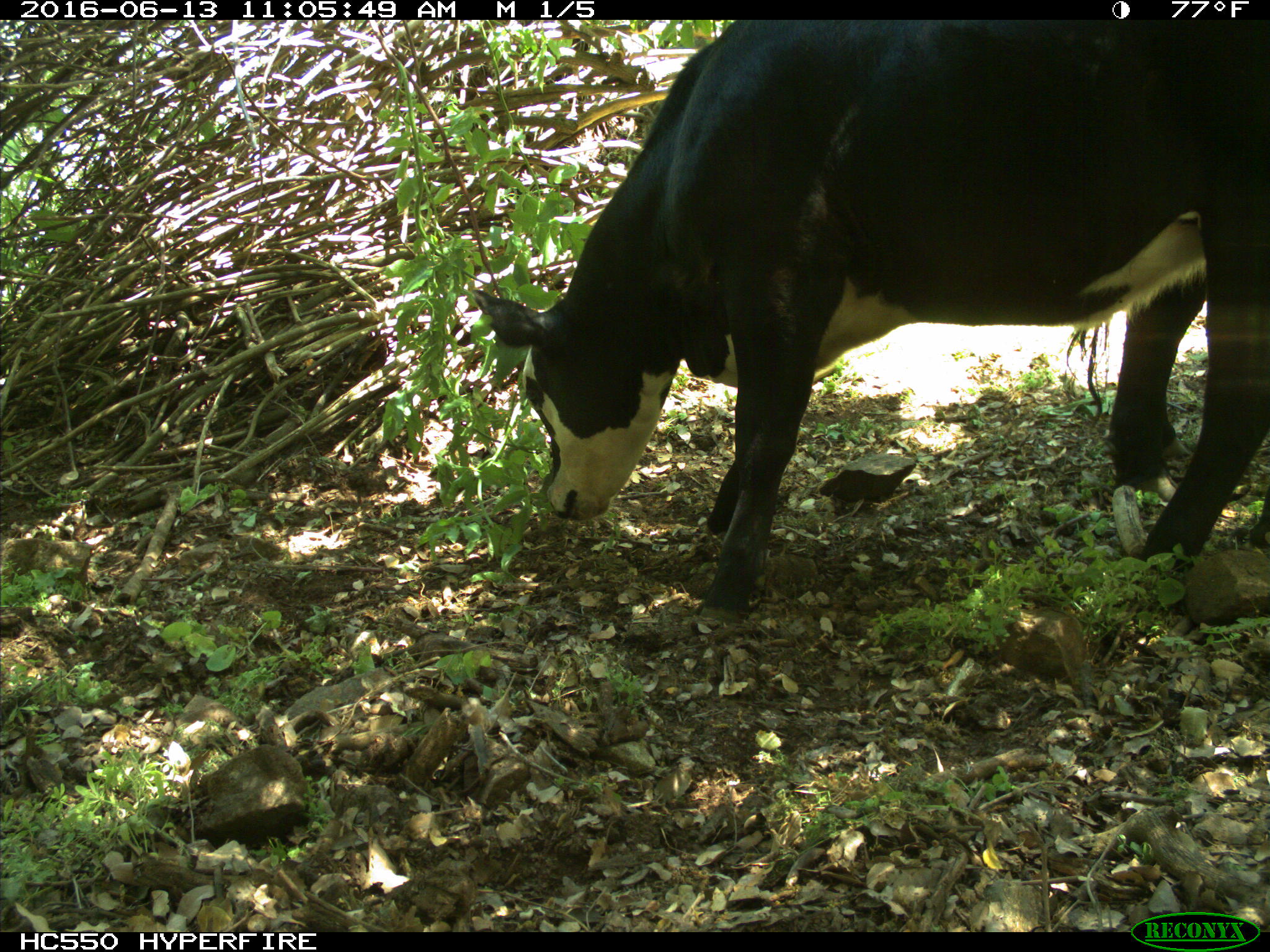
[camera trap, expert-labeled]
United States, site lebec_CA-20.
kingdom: Animalia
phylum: Chordata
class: Mammalia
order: Artiodactyla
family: Bovidae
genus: Bos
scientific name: Bos taurus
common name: domestic cow